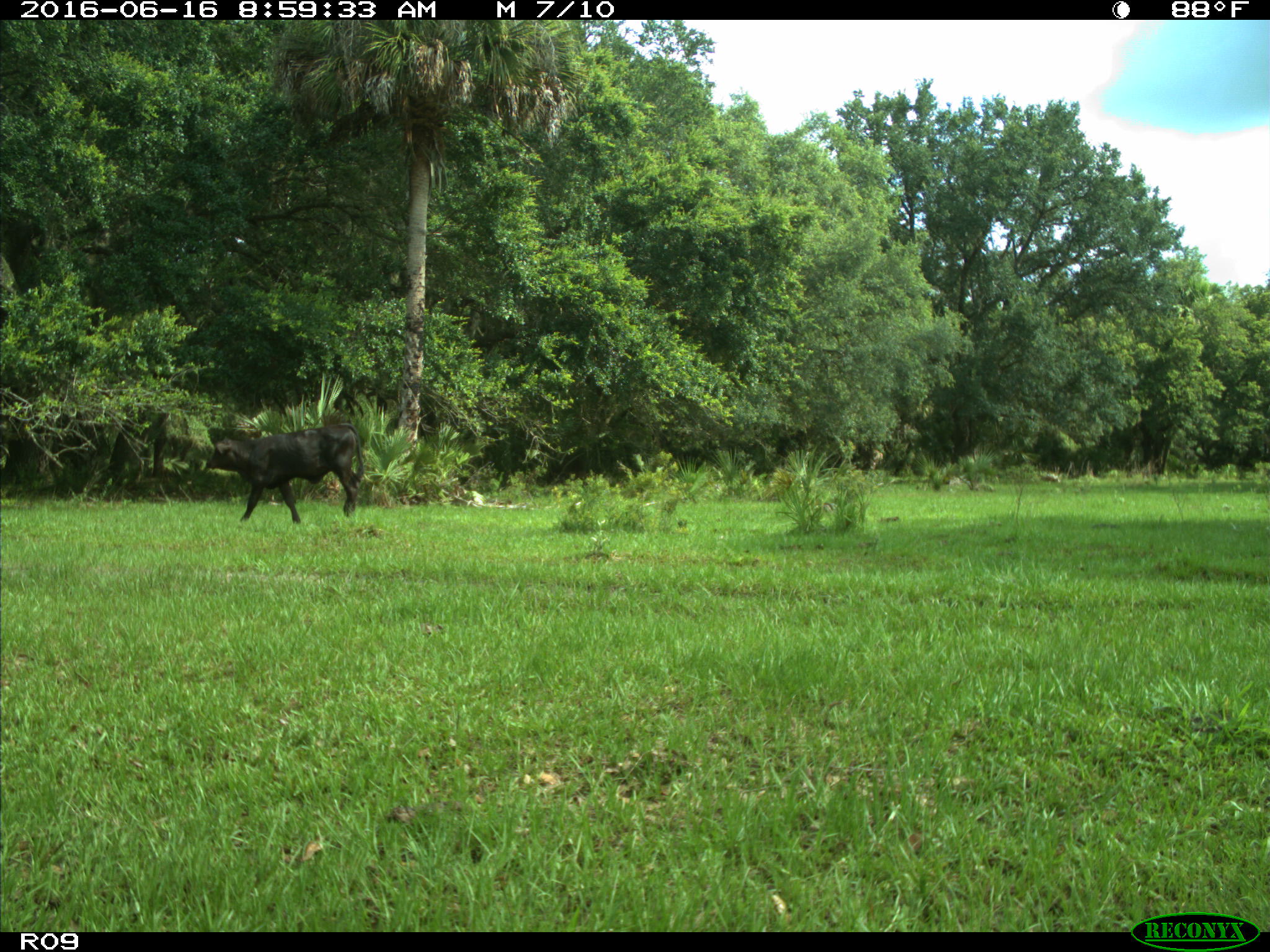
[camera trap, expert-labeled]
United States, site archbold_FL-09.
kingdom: Animalia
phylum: Chordata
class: Mammalia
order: Artiodactyla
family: Bovidae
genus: Bos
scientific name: Bos taurus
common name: domestic cow